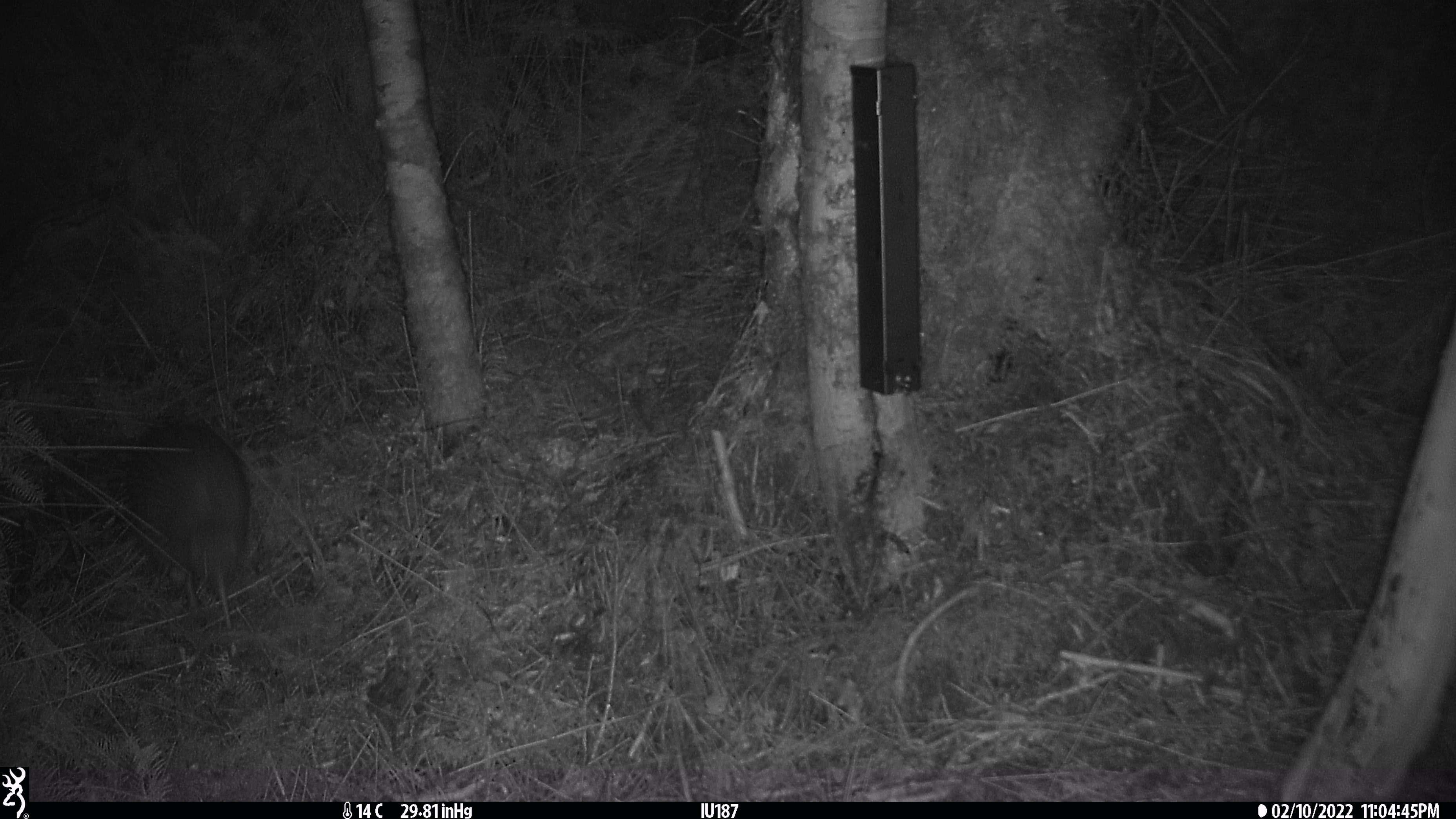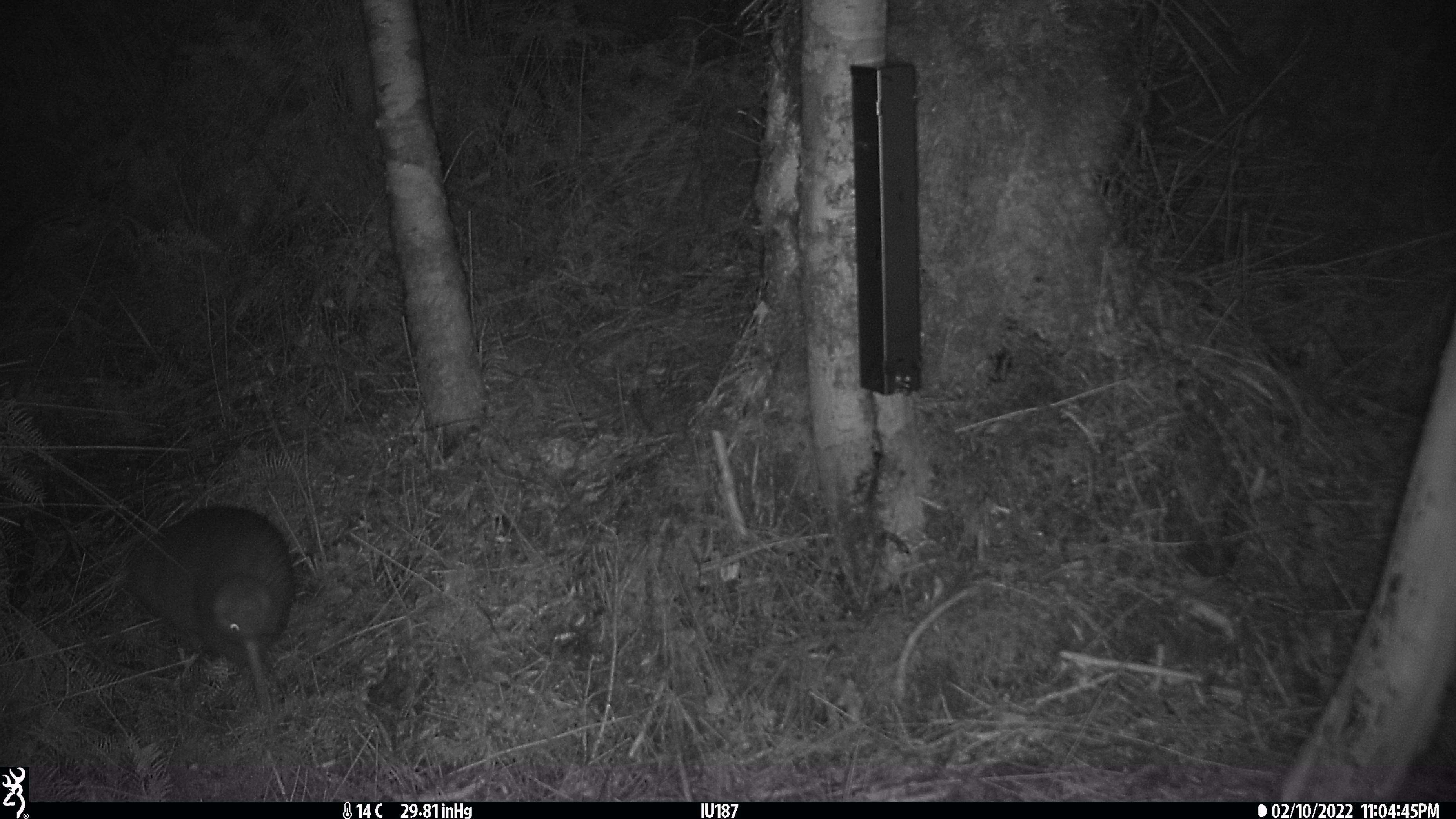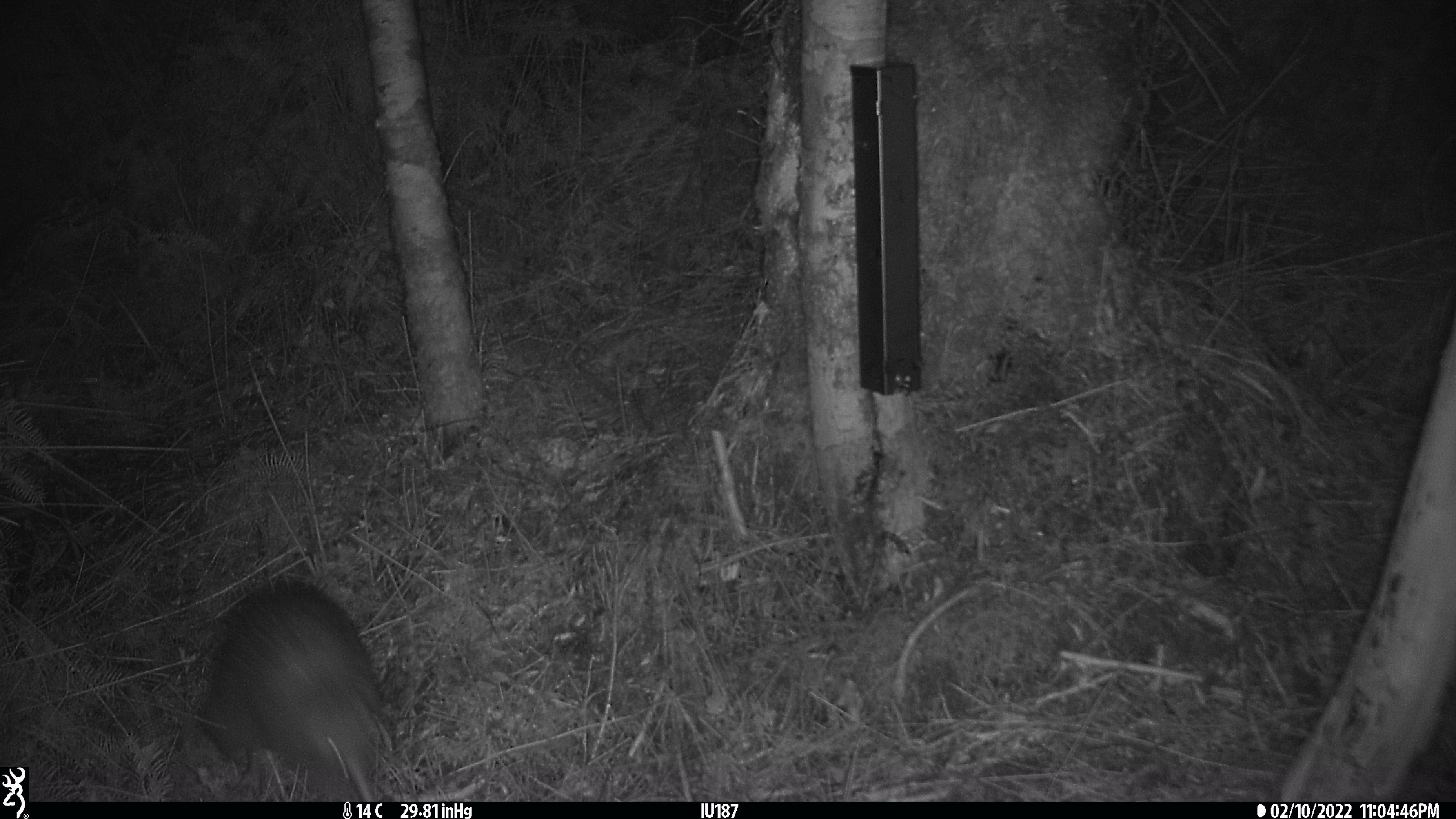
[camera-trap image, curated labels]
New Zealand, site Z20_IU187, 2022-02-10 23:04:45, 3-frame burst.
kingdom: Animalia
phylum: Chordata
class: Aves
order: Apterygiformes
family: Apterygidae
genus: Apteryx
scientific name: Apteryx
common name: kiwi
Kiwi (Apteryx).